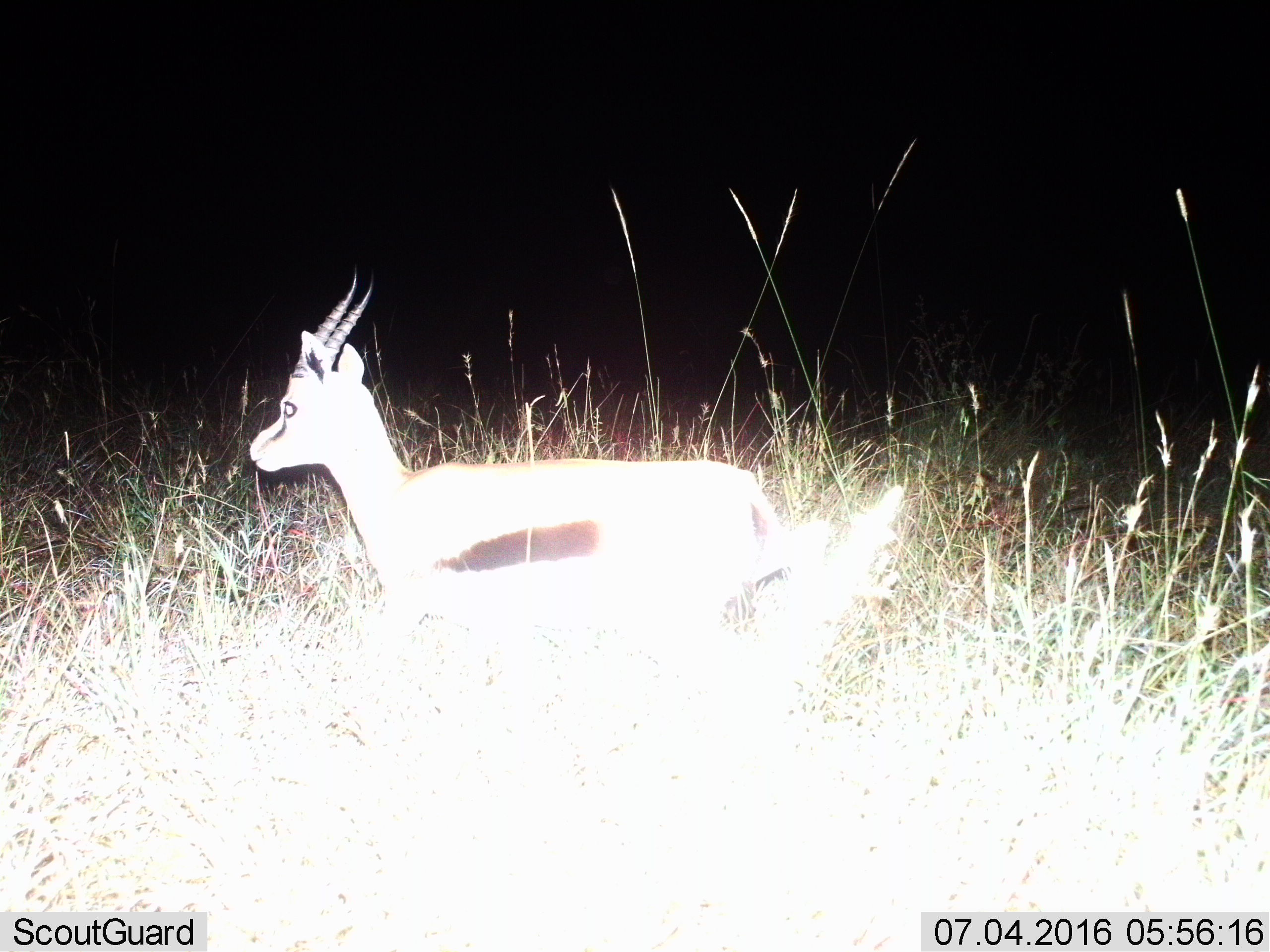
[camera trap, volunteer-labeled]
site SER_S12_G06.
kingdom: Animalia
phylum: Chordata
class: Mammalia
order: Artiodactyla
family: Bovidae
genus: Eudorcas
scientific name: Eudorcas thomsonii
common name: thomson's gazelle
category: gazellethomsons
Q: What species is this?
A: Gazellethomsons (thomson's gazelle) (Eudorcas thomsonii).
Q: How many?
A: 1.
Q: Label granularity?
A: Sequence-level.